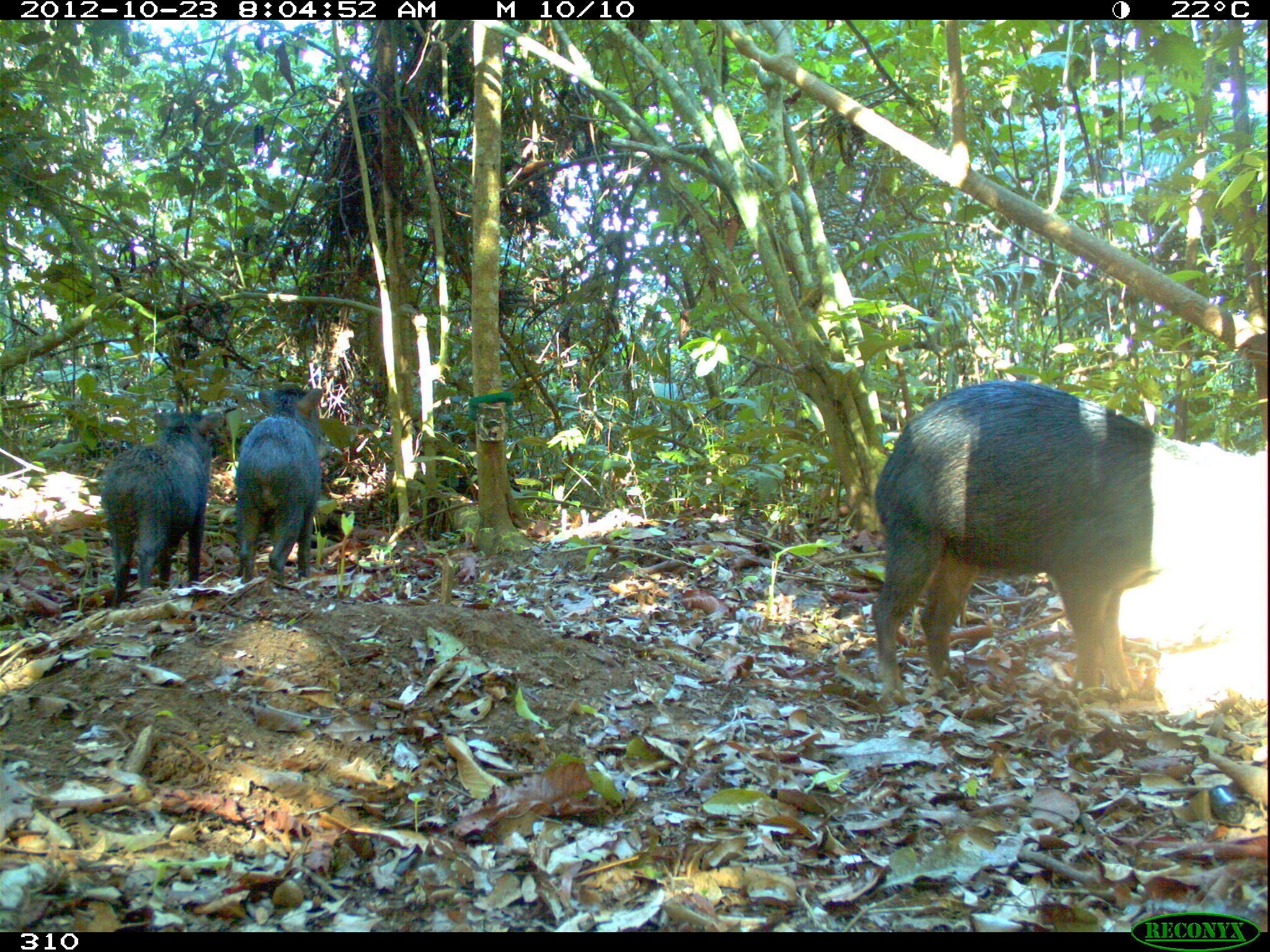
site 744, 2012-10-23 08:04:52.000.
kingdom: Animalia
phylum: Chordata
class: Mammalia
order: Artiodactyla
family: Tayassuidae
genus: Tayassu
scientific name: Tayassu pecari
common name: white-lipped peccary